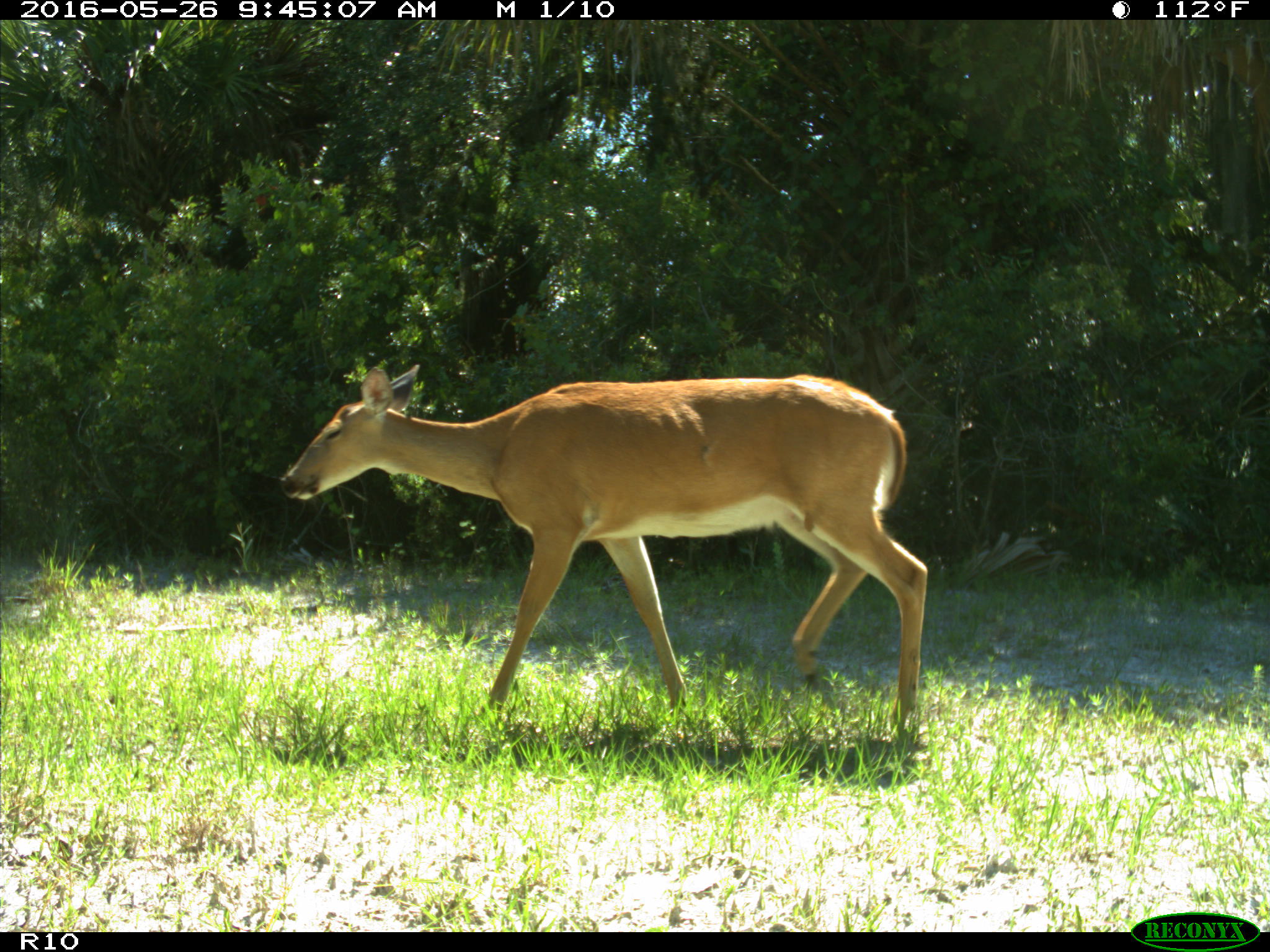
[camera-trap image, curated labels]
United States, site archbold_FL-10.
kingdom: Animalia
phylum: Chordata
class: Mammalia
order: Artiodactyla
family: Cervidae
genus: Odocoileus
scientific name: Odocoileus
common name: deer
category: unidentified deer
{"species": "unidentified deer (deer) (Odocoileus)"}